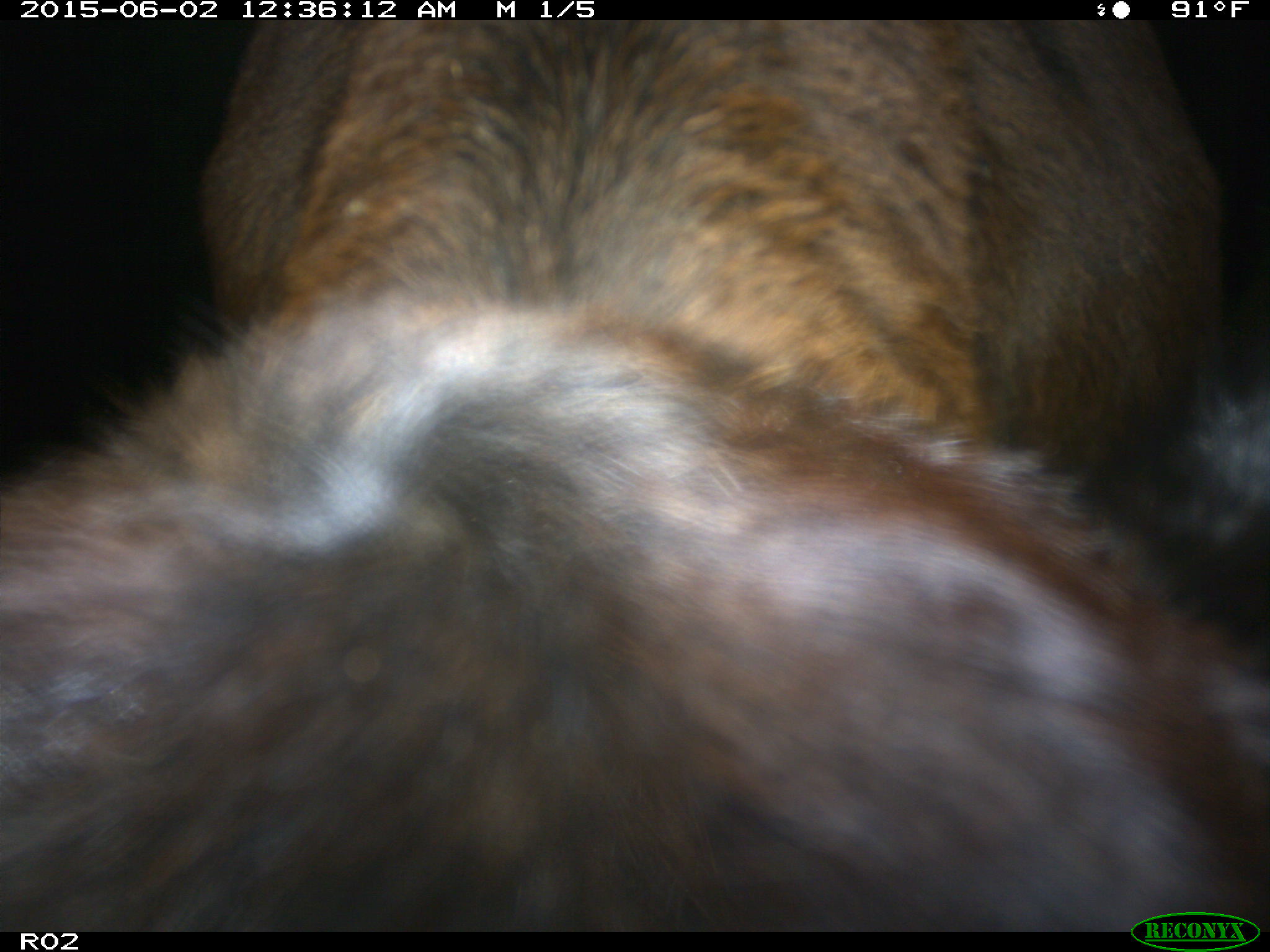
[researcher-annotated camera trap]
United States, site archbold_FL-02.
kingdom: Animalia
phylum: Chordata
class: Mammalia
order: Artiodactyla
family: Bovidae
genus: Bos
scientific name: Bos taurus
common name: domestic cow